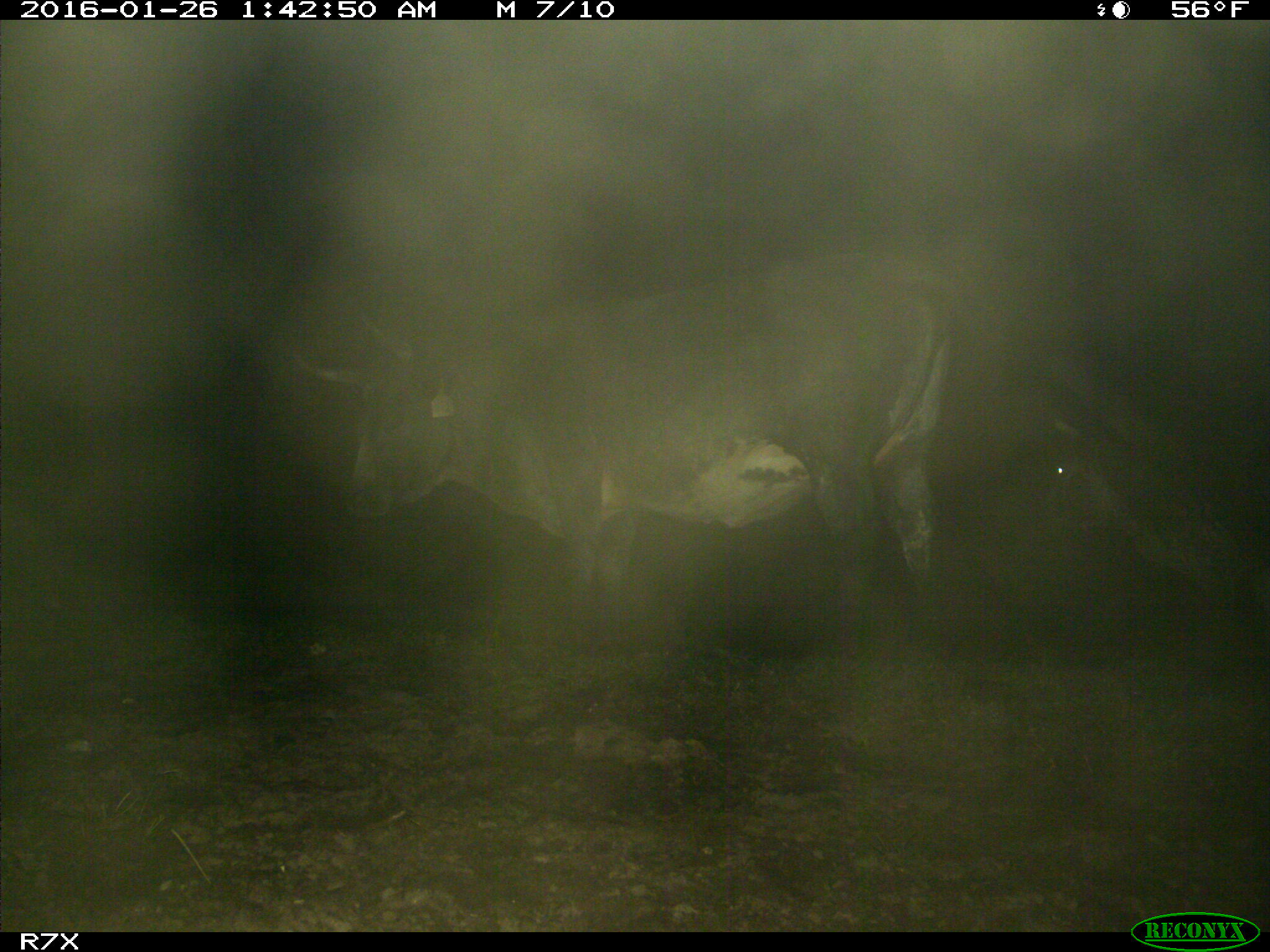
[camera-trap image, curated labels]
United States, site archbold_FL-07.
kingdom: Animalia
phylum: Chordata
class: Mammalia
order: Artiodactyla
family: Bovidae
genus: Bos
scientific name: Bos taurus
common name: domestic cow